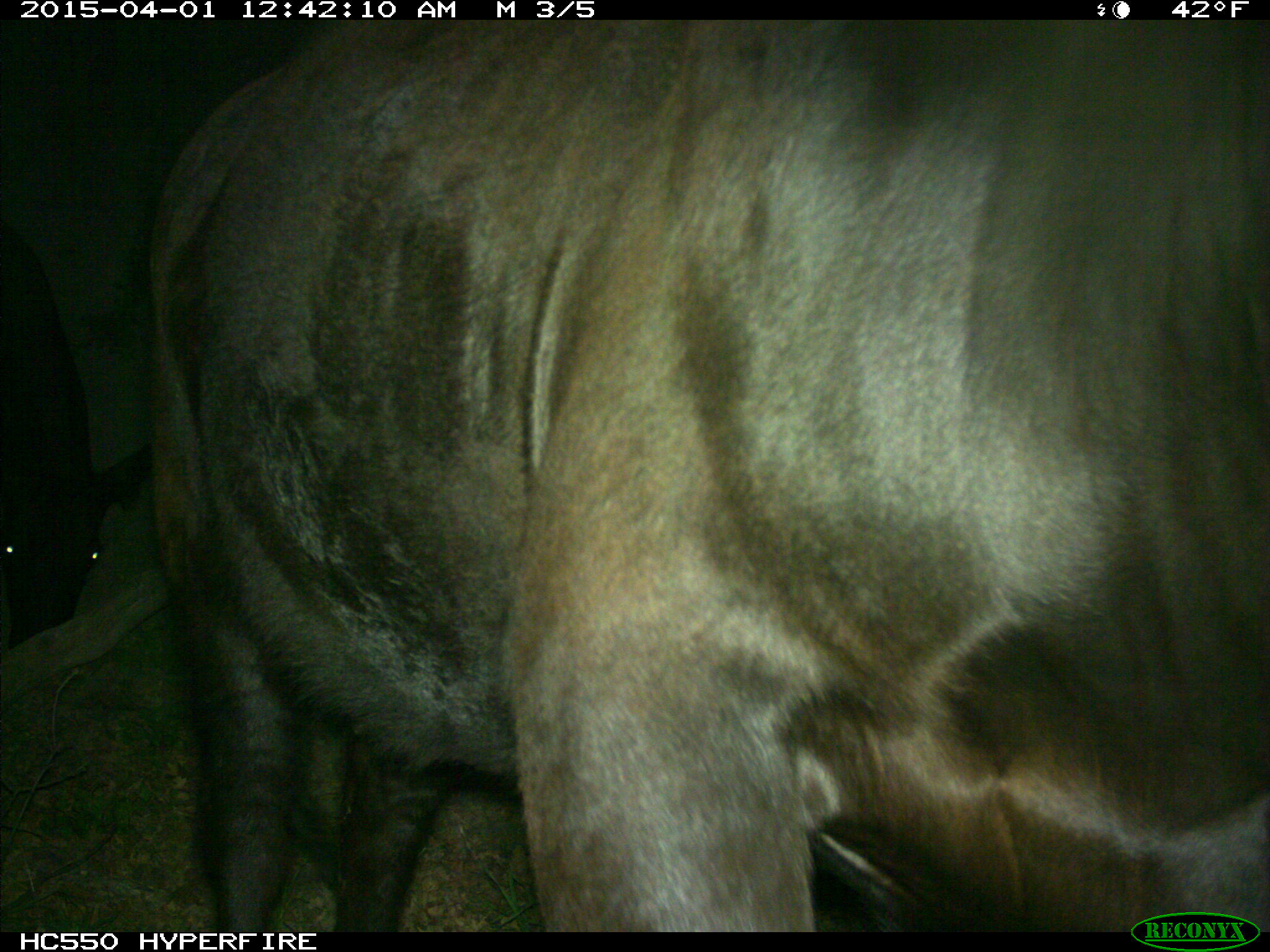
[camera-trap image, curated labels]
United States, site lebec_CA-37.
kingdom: Animalia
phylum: Chordata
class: Mammalia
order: Artiodactyla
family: Bovidae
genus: Bos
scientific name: Bos taurus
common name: domestic cow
Bos taurus (domestic cow).